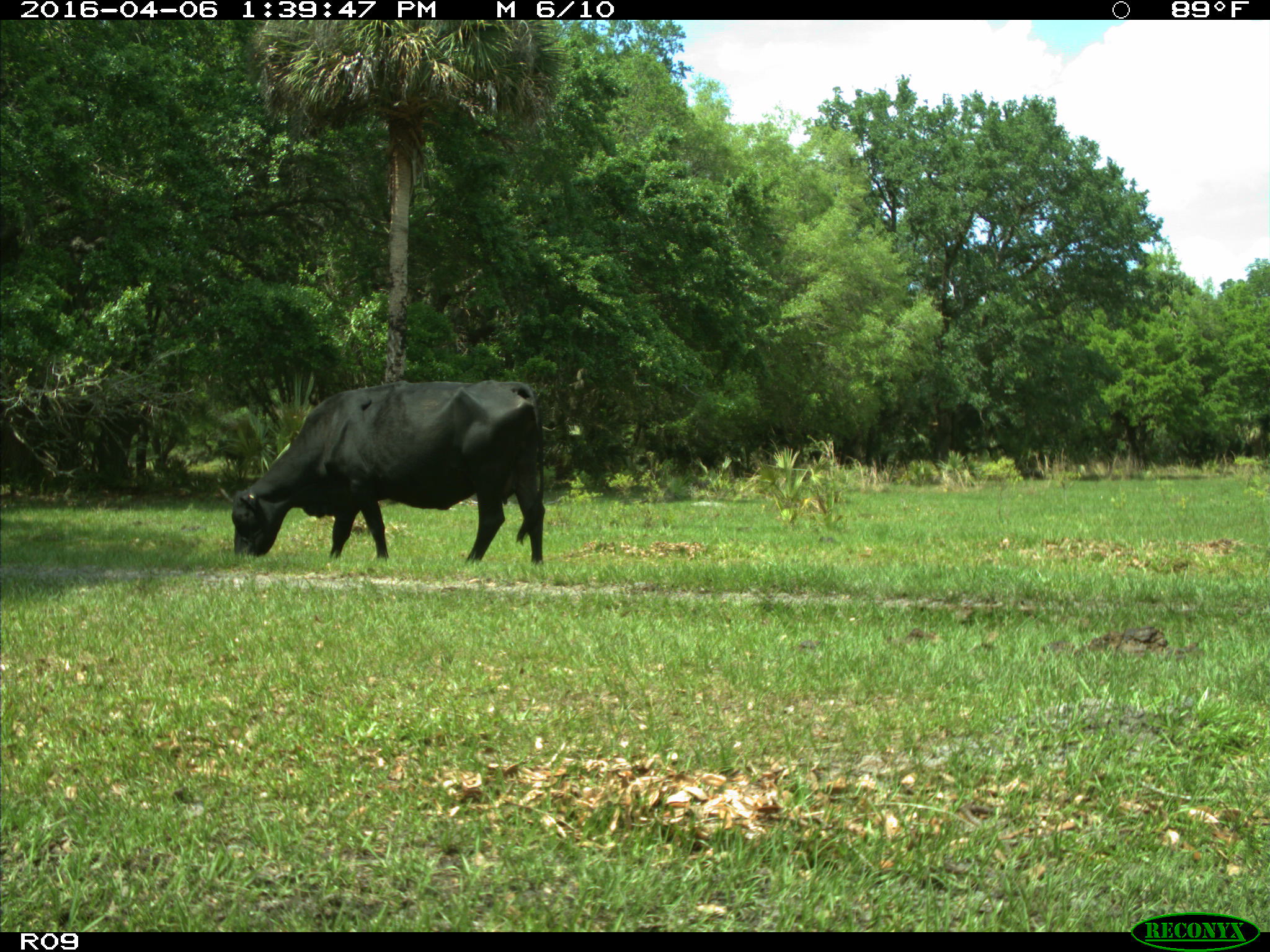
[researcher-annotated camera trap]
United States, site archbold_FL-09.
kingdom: Animalia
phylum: Chordata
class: Mammalia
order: Artiodactyla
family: Bovidae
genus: Bos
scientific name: Bos taurus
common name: domestic cow